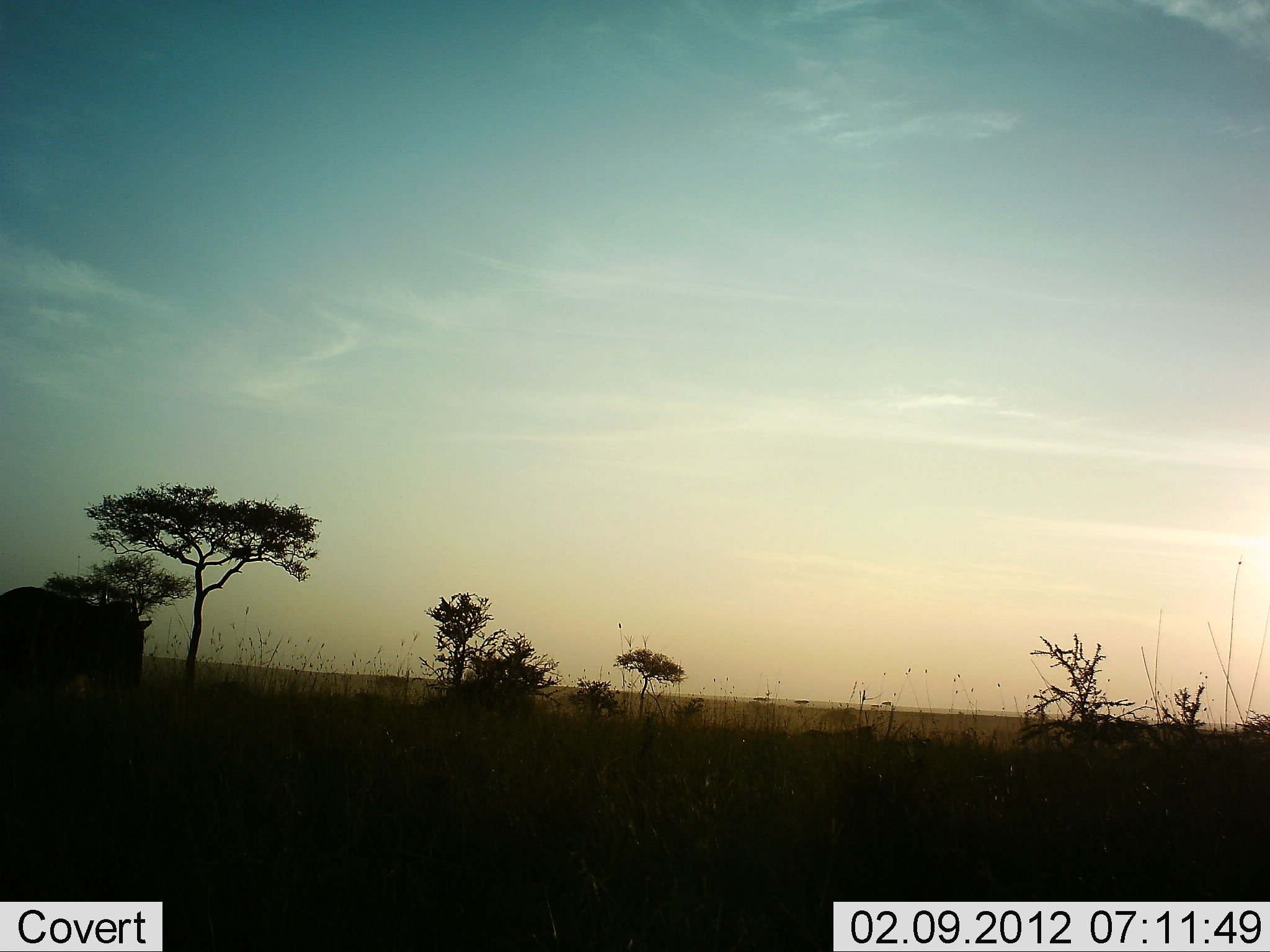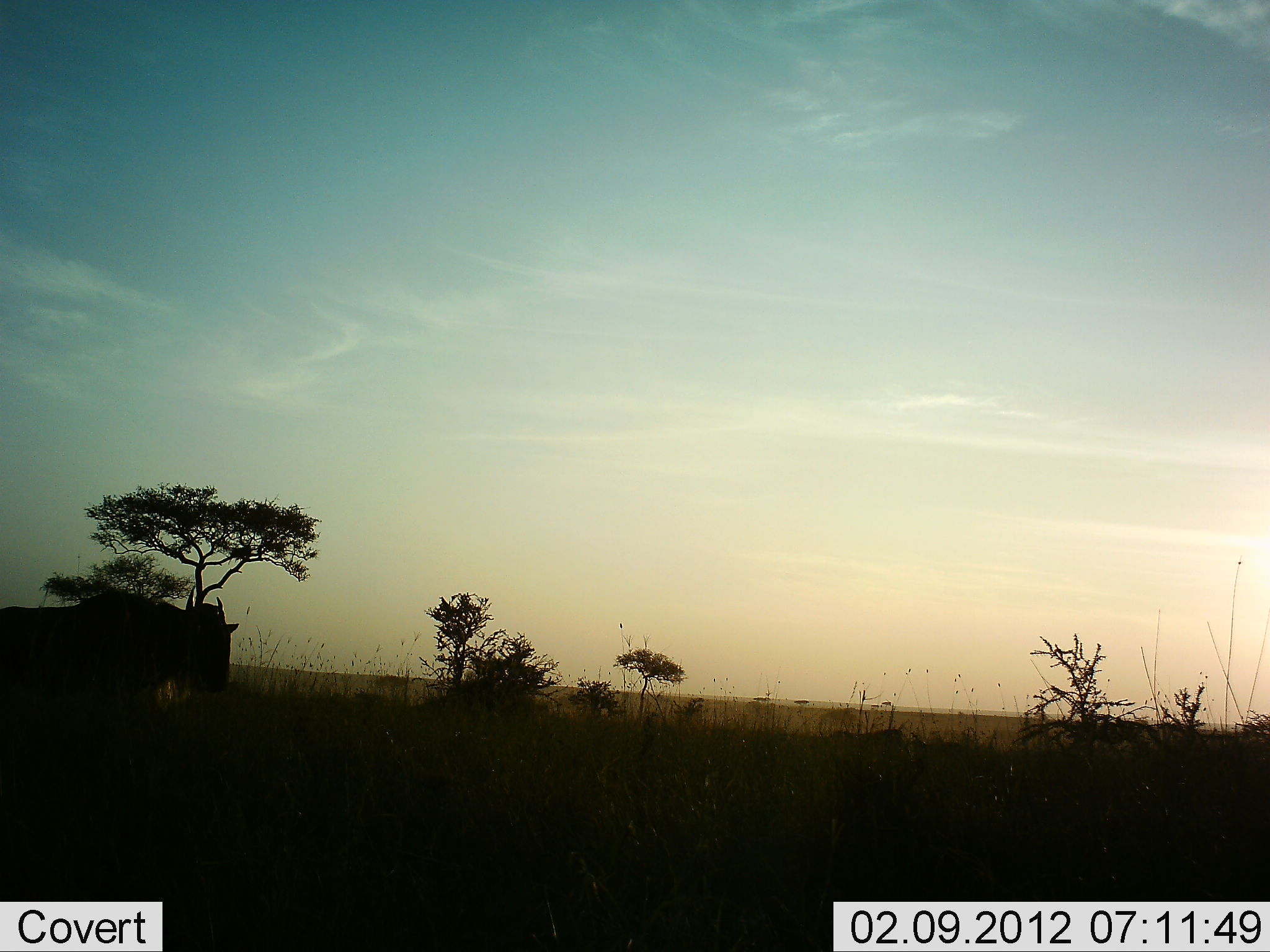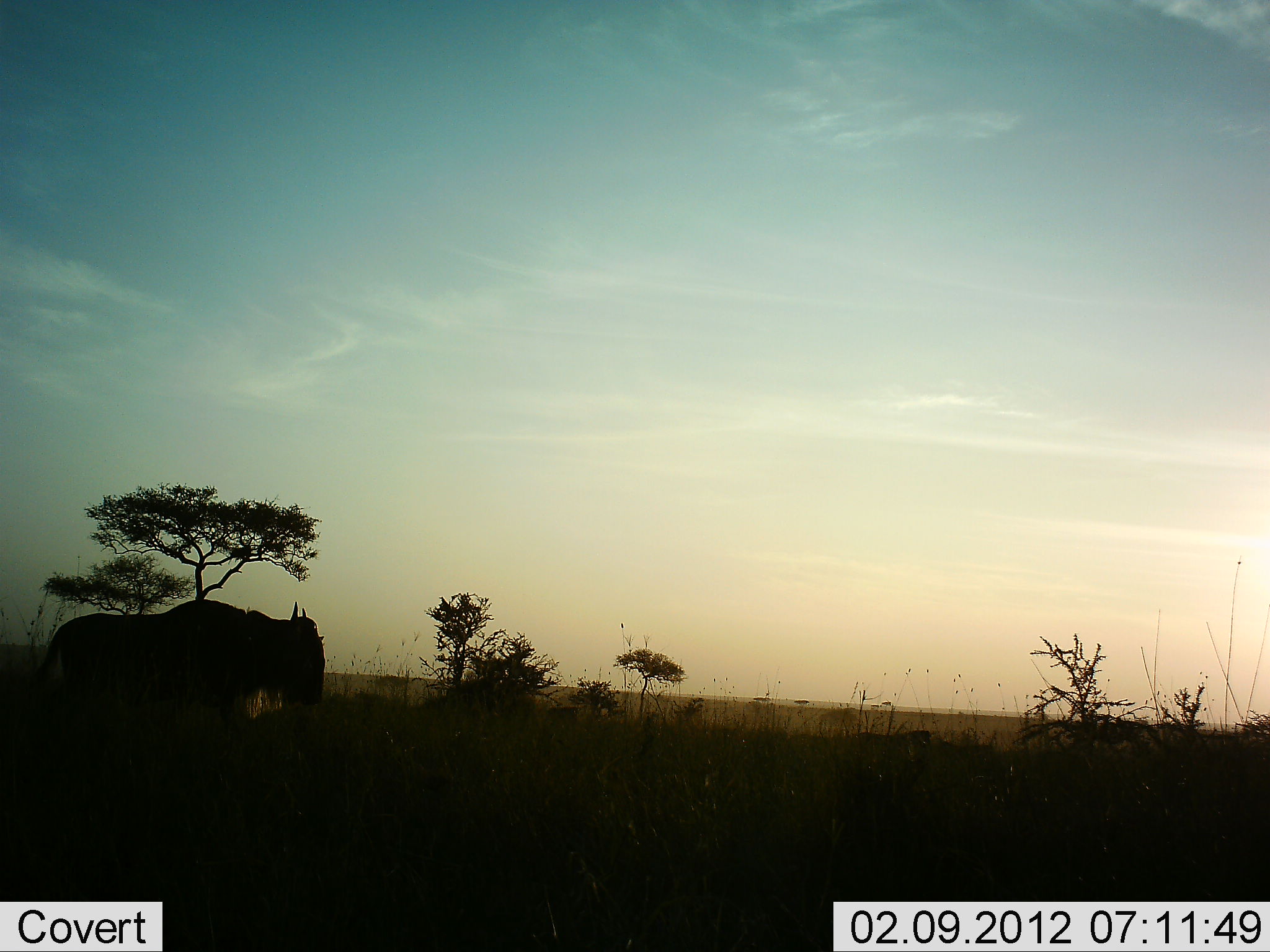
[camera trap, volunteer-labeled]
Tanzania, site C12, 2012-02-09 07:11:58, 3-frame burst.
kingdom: Animalia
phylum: Chordata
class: Mammalia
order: Artiodactyla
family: Bovidae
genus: Connochaetes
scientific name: Connochaetes taurinus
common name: blue wildebeest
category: wildebeest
Wildebeest (blue wildebeest) (Connochaetes taurinus), count 3. Behavior (volunteer vote fractions): standing 9%, resting 0%, moving 91%, interacting 0%. Young present (vote fraction): 0%. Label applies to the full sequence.